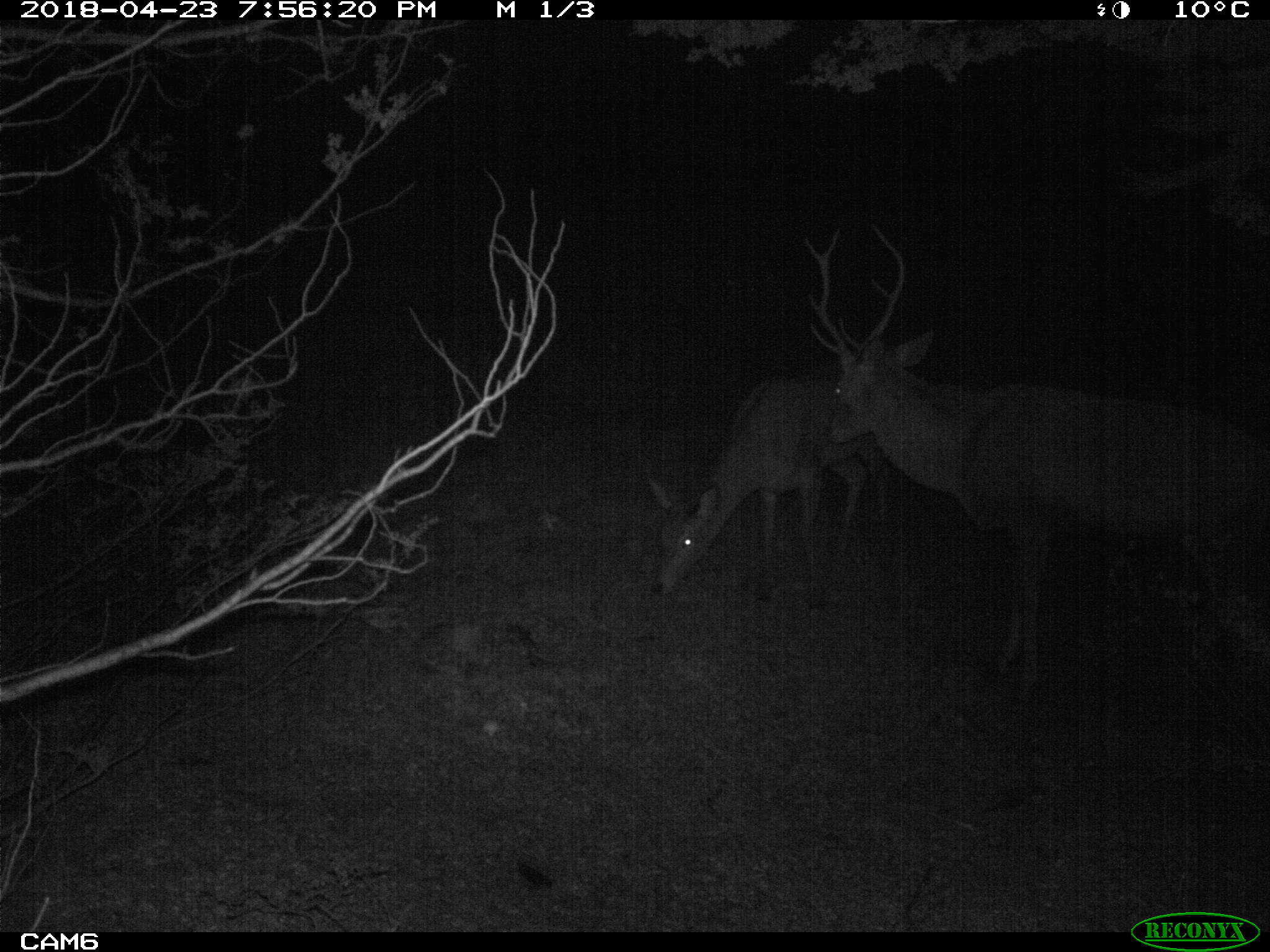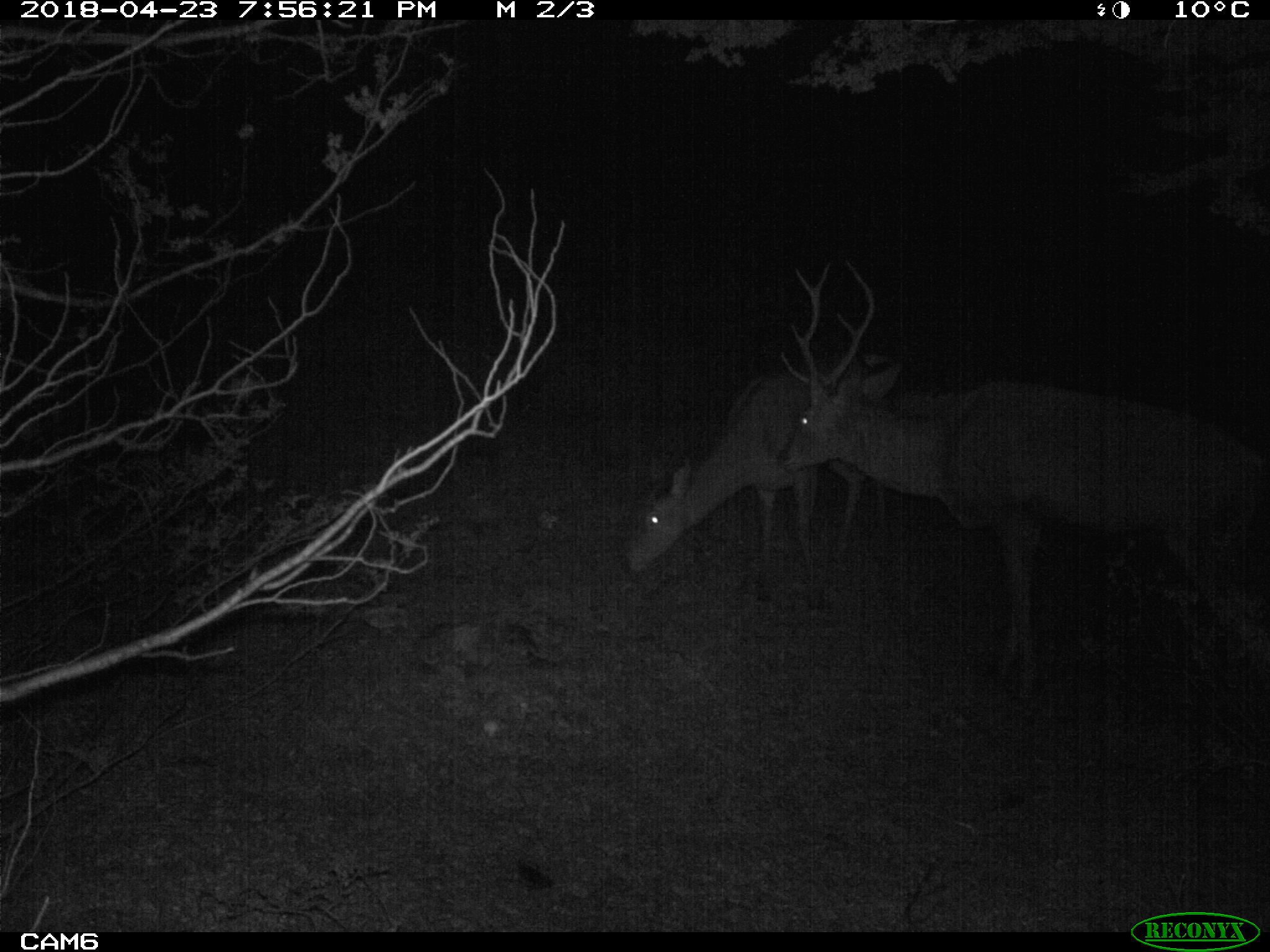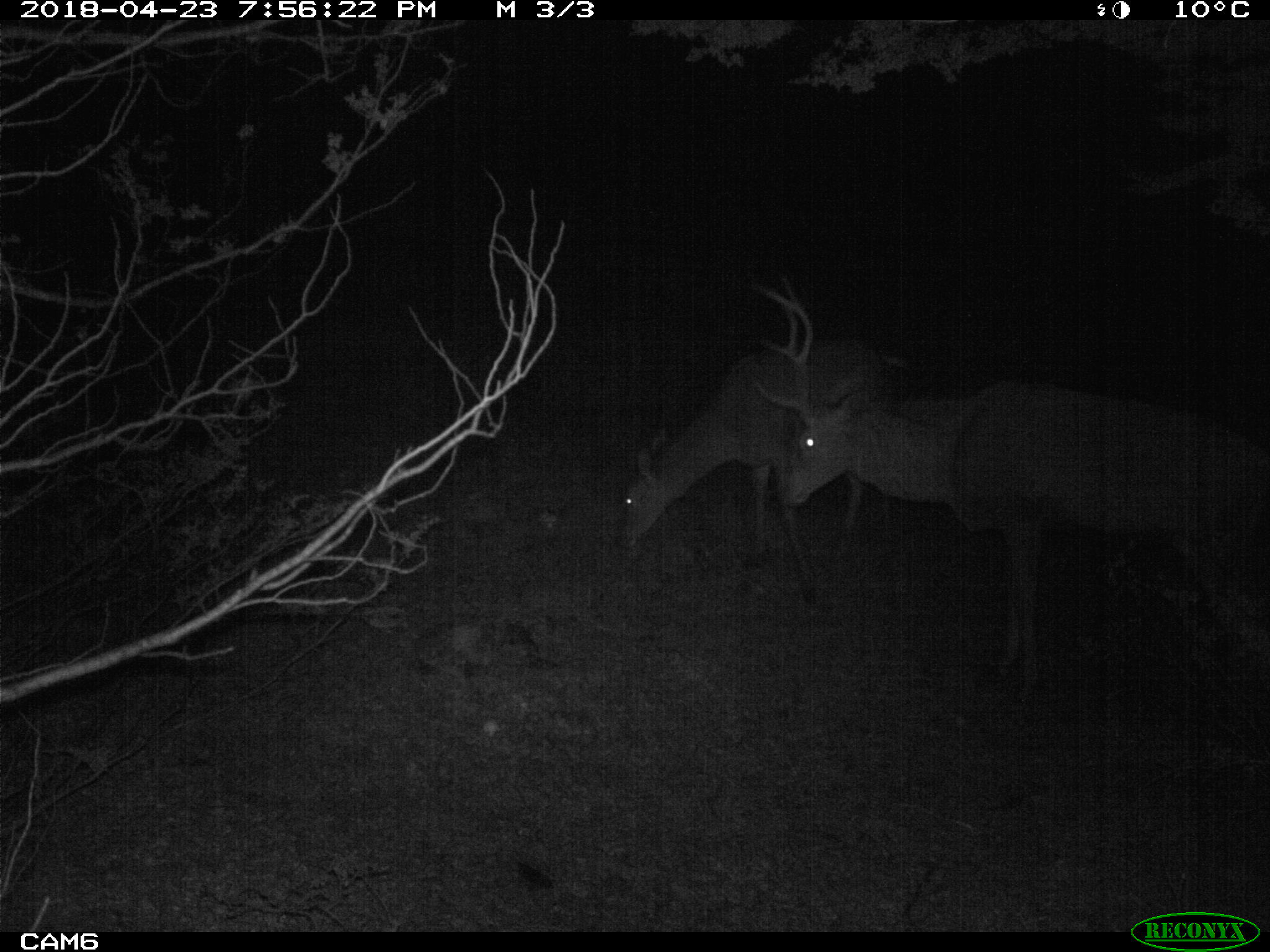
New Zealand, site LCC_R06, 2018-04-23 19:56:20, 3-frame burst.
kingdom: Animalia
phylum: Chordata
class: Mammalia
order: Artiodactyla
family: Cervidae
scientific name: Cervidae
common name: deer